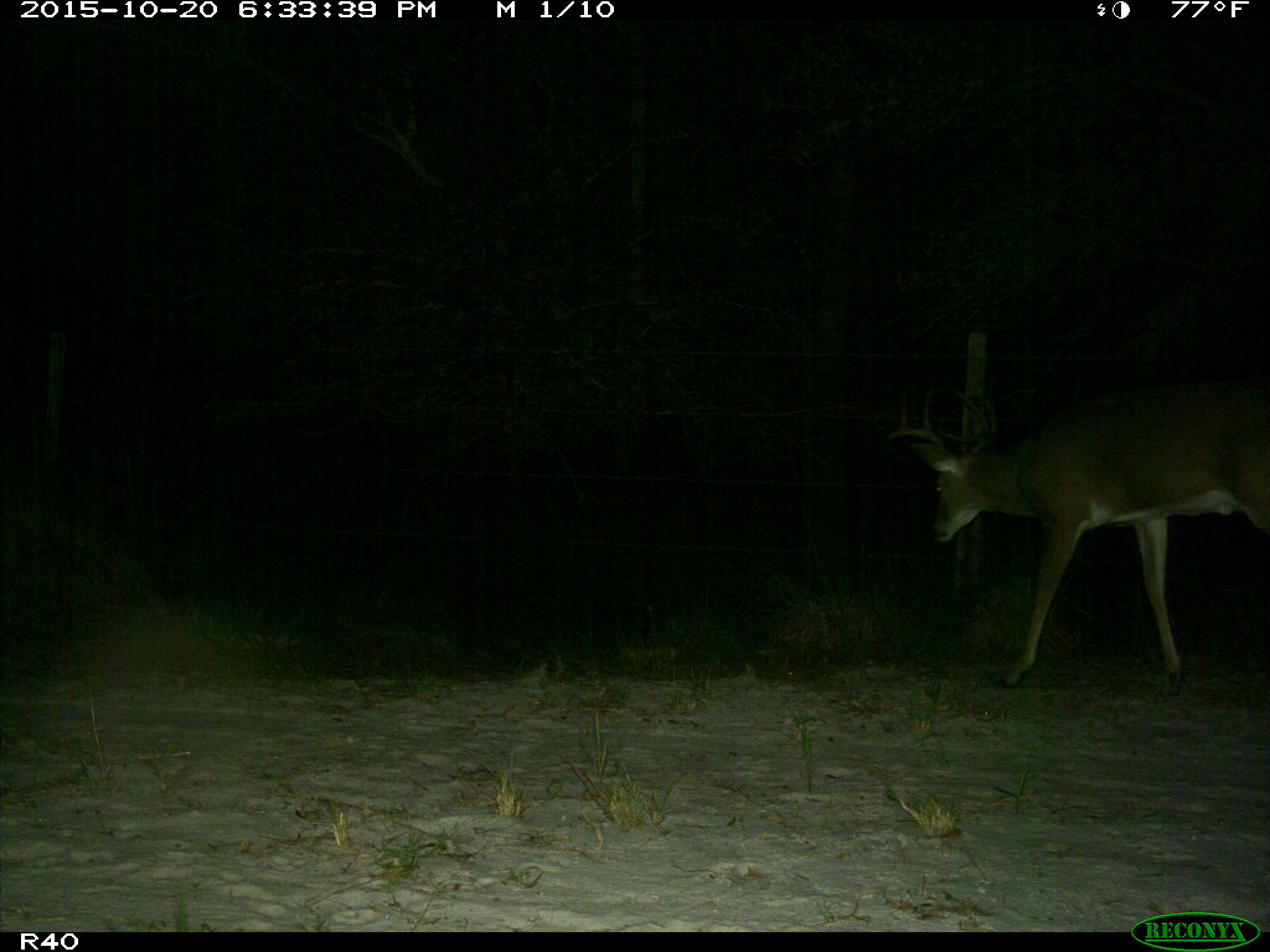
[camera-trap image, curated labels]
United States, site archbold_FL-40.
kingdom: Animalia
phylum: Chordata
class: Mammalia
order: Artiodactyla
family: Cervidae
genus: Odocoileus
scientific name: Odocoileus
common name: deer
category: unidentified deer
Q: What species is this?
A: Unidentified deer (deer) (Odocoileus).